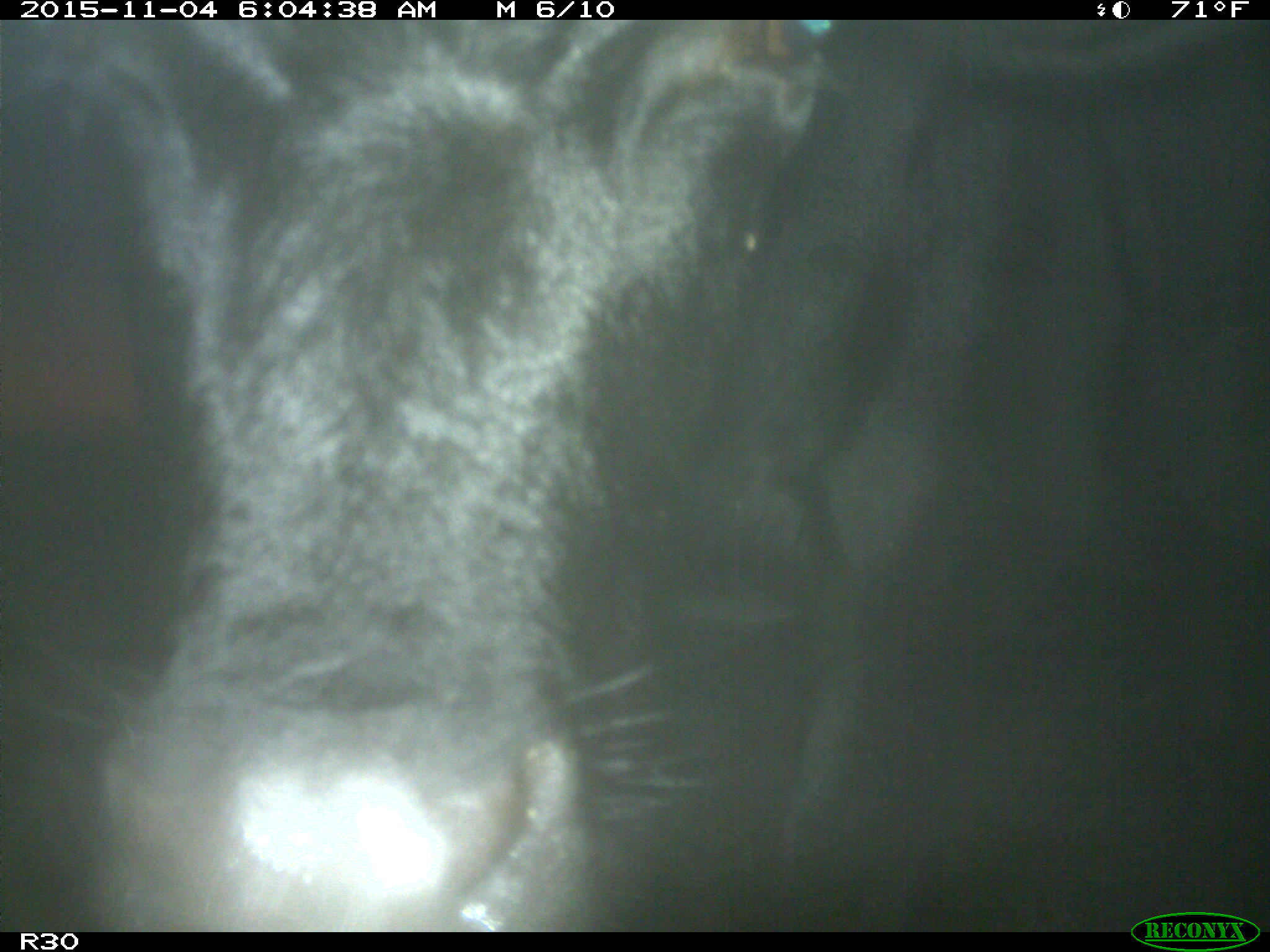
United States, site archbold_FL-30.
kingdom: Animalia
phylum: Chordata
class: Mammalia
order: Artiodactyla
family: Bovidae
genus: Bos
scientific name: Bos taurus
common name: domestic cow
Bos taurus (domestic cow).